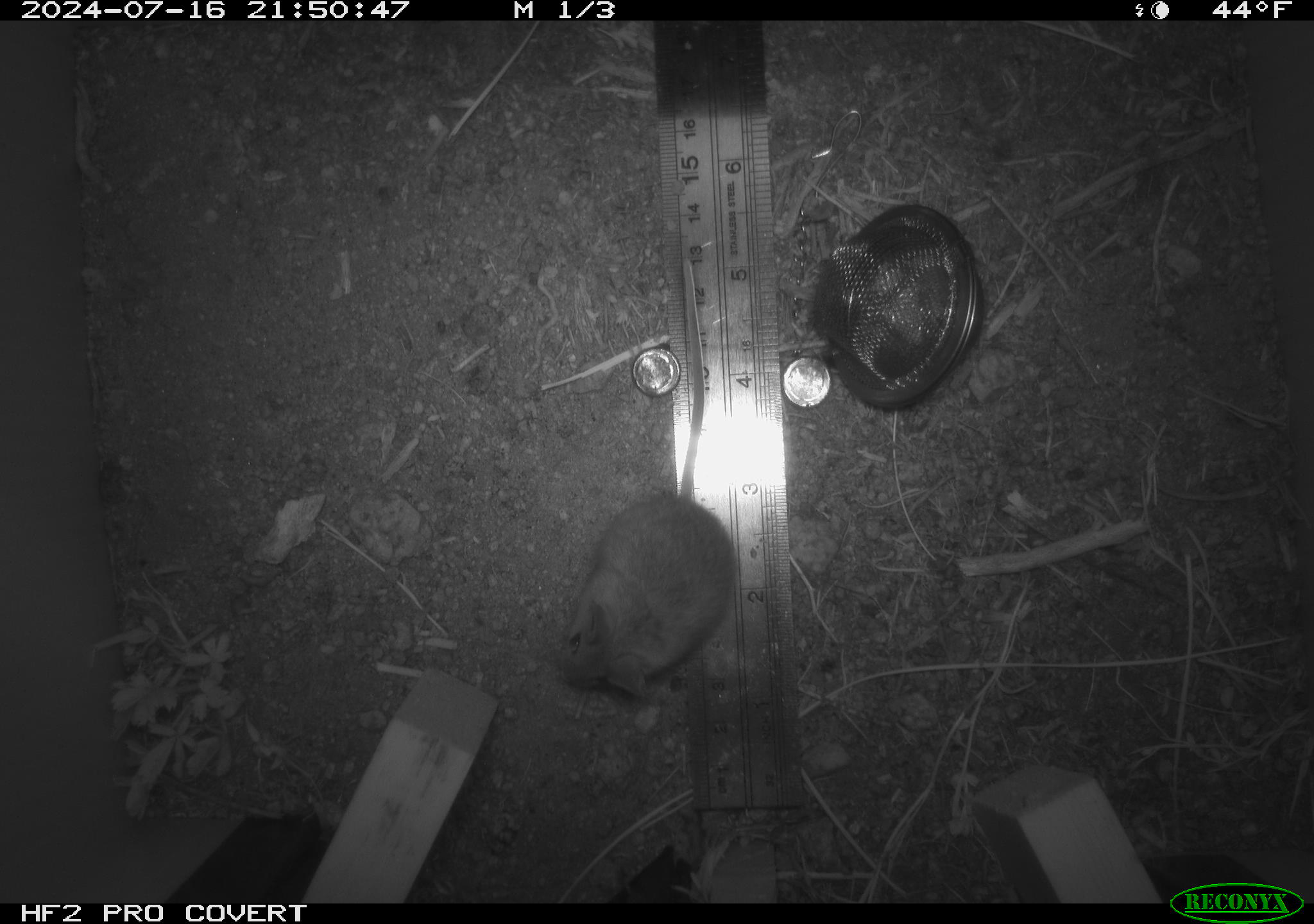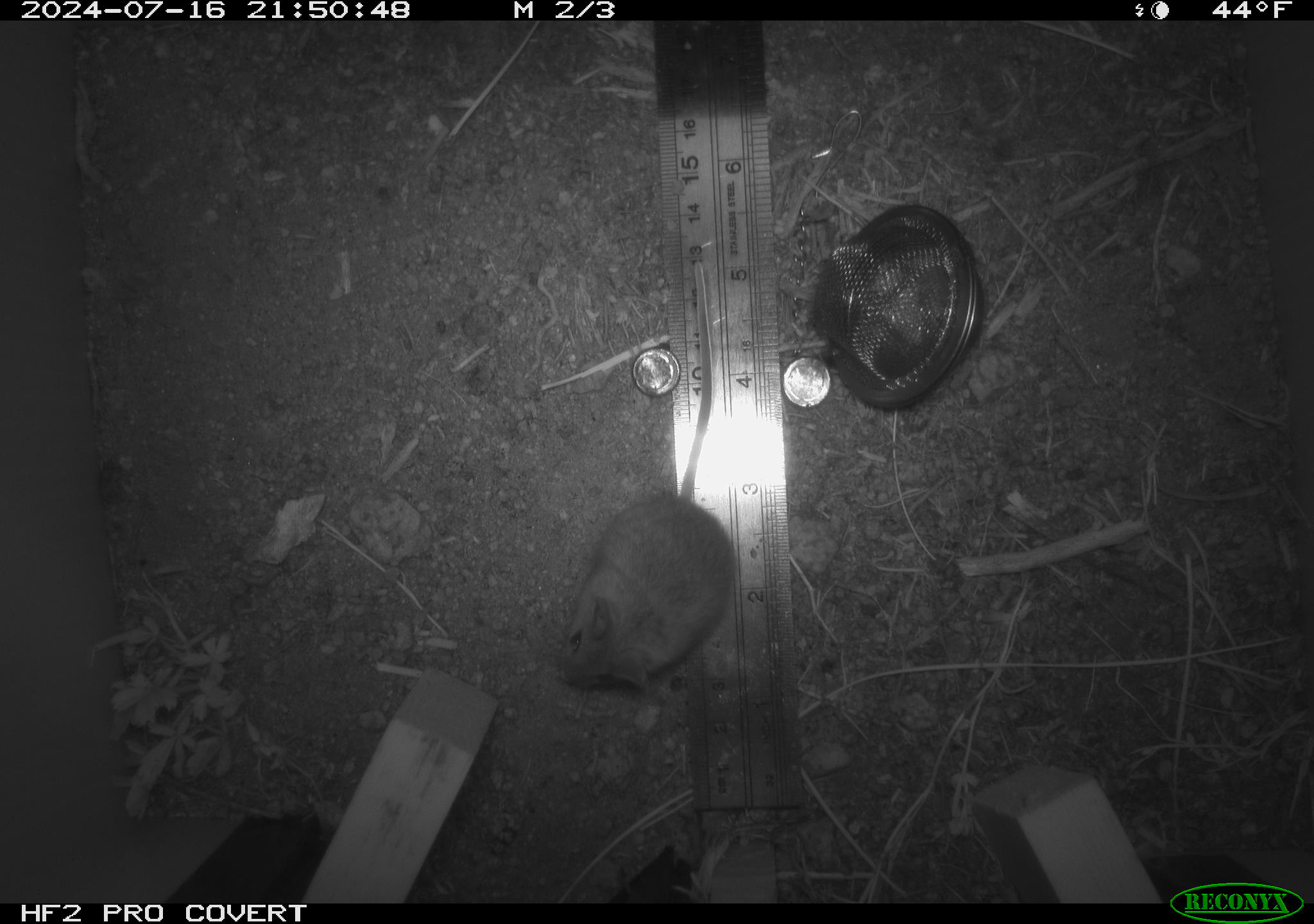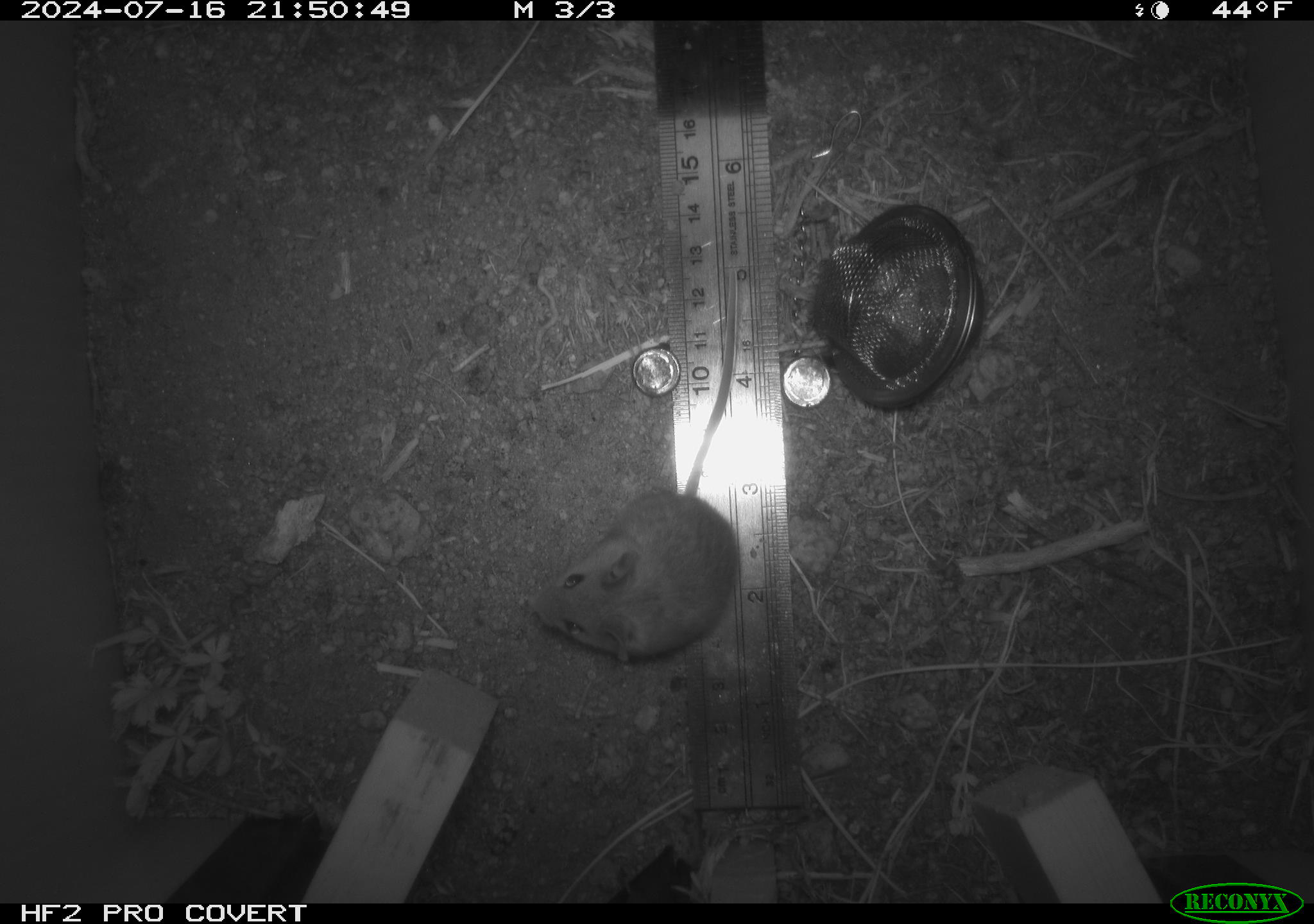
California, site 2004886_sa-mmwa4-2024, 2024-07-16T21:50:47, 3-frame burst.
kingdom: Animalia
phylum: Chordata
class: Mammalia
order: Rodentia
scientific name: Rodentia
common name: mouse species